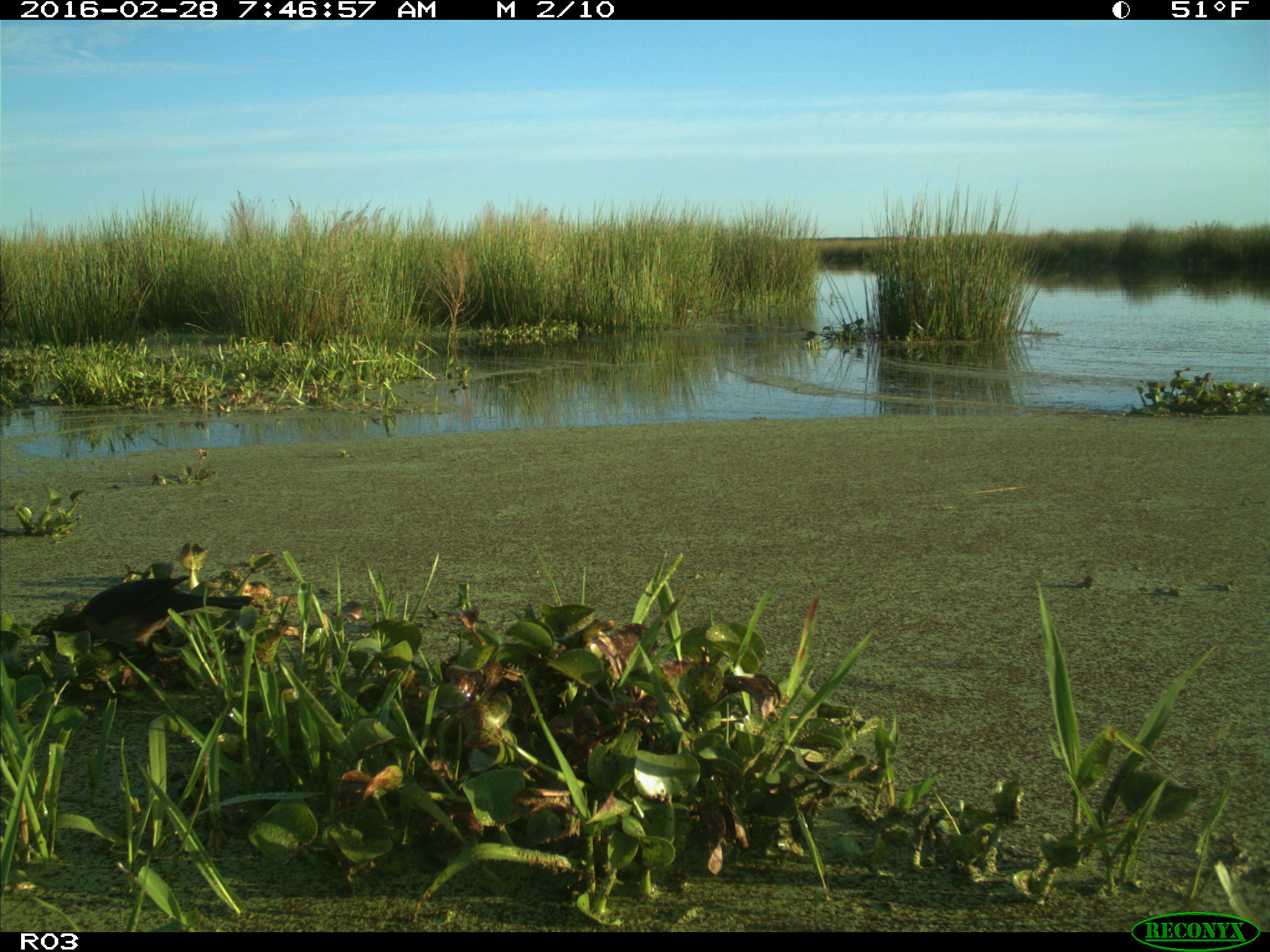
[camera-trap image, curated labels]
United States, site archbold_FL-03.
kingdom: Animalia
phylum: Chordata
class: Aves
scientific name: Aves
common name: birds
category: unidentified bird